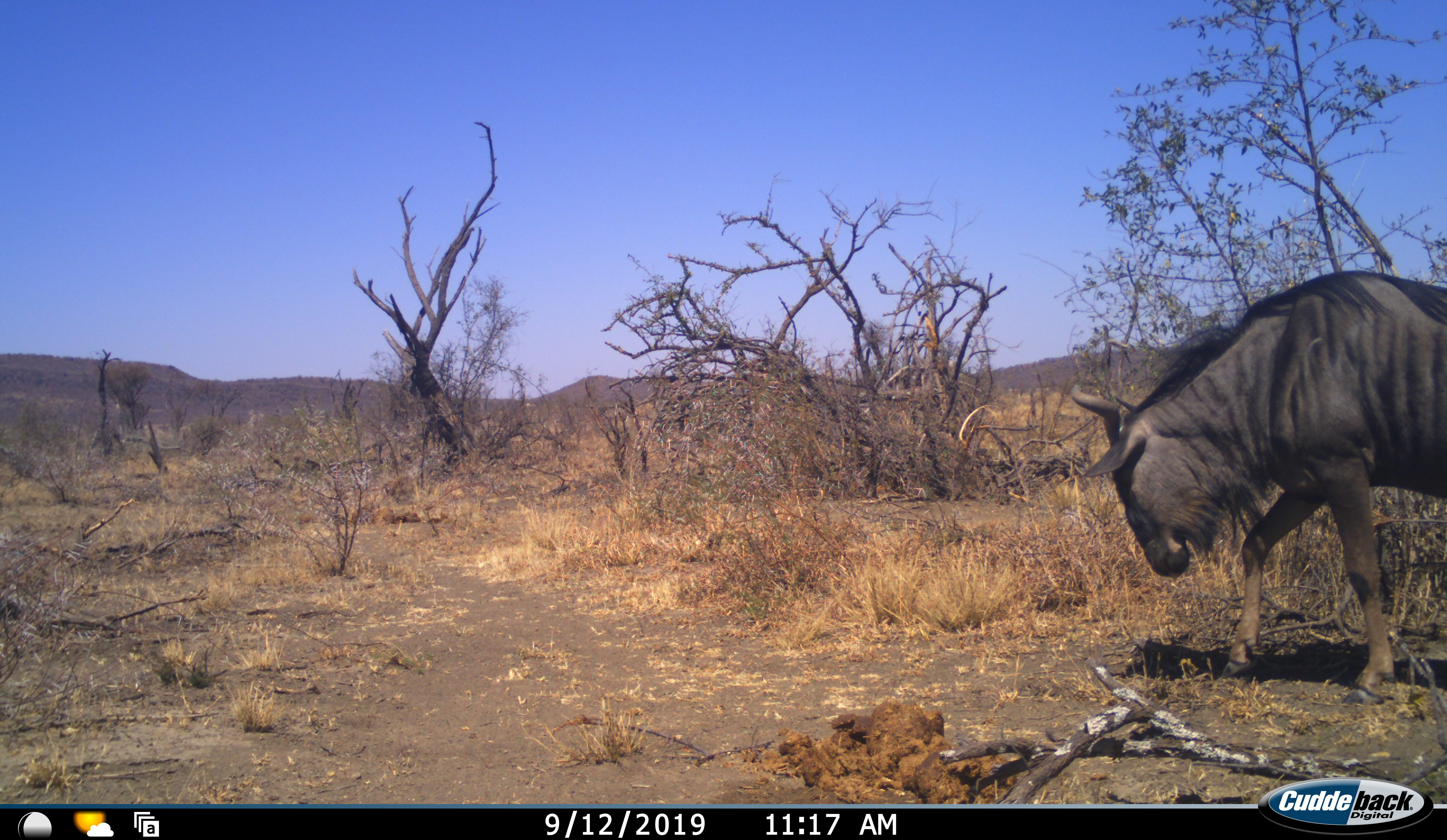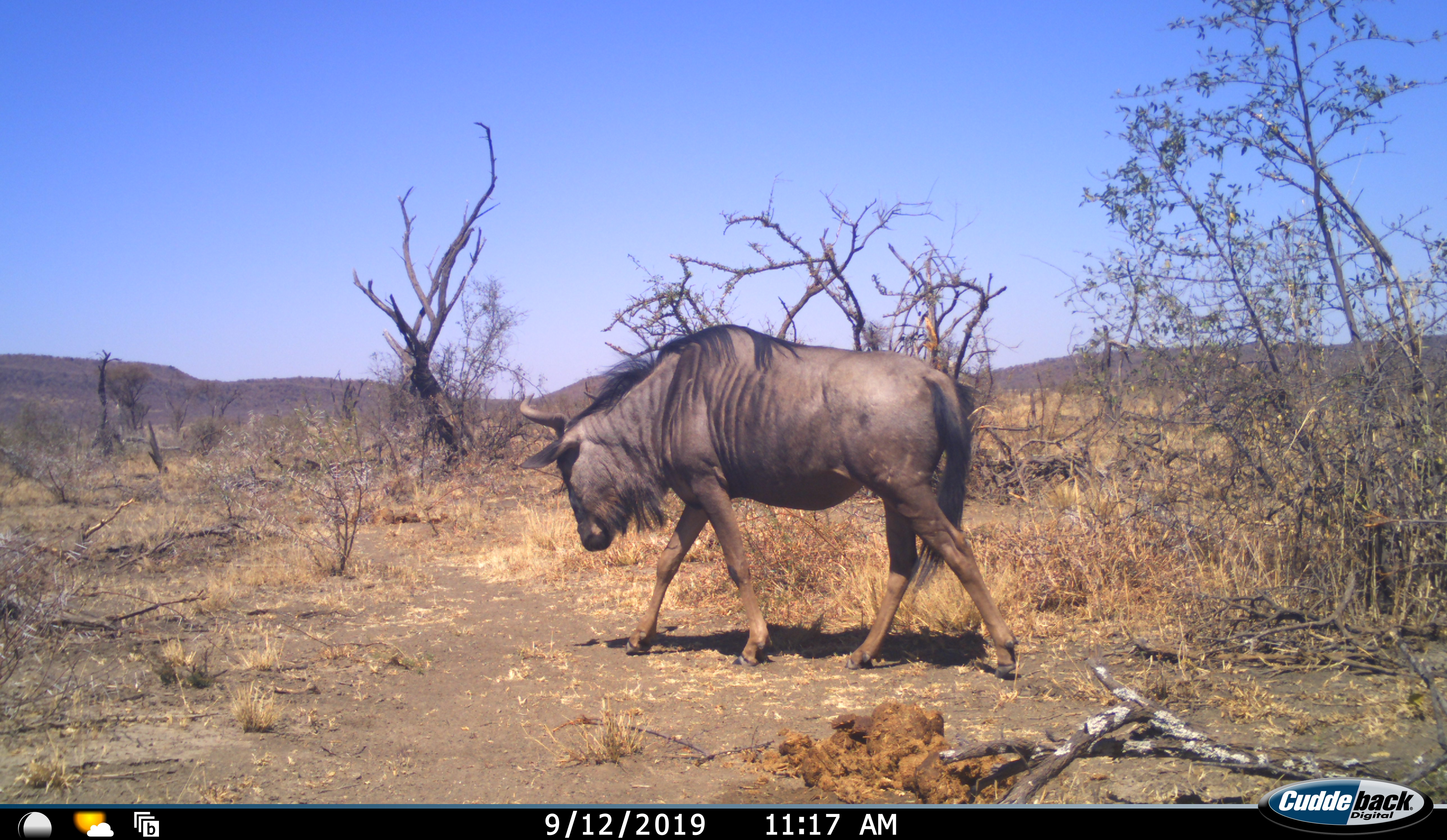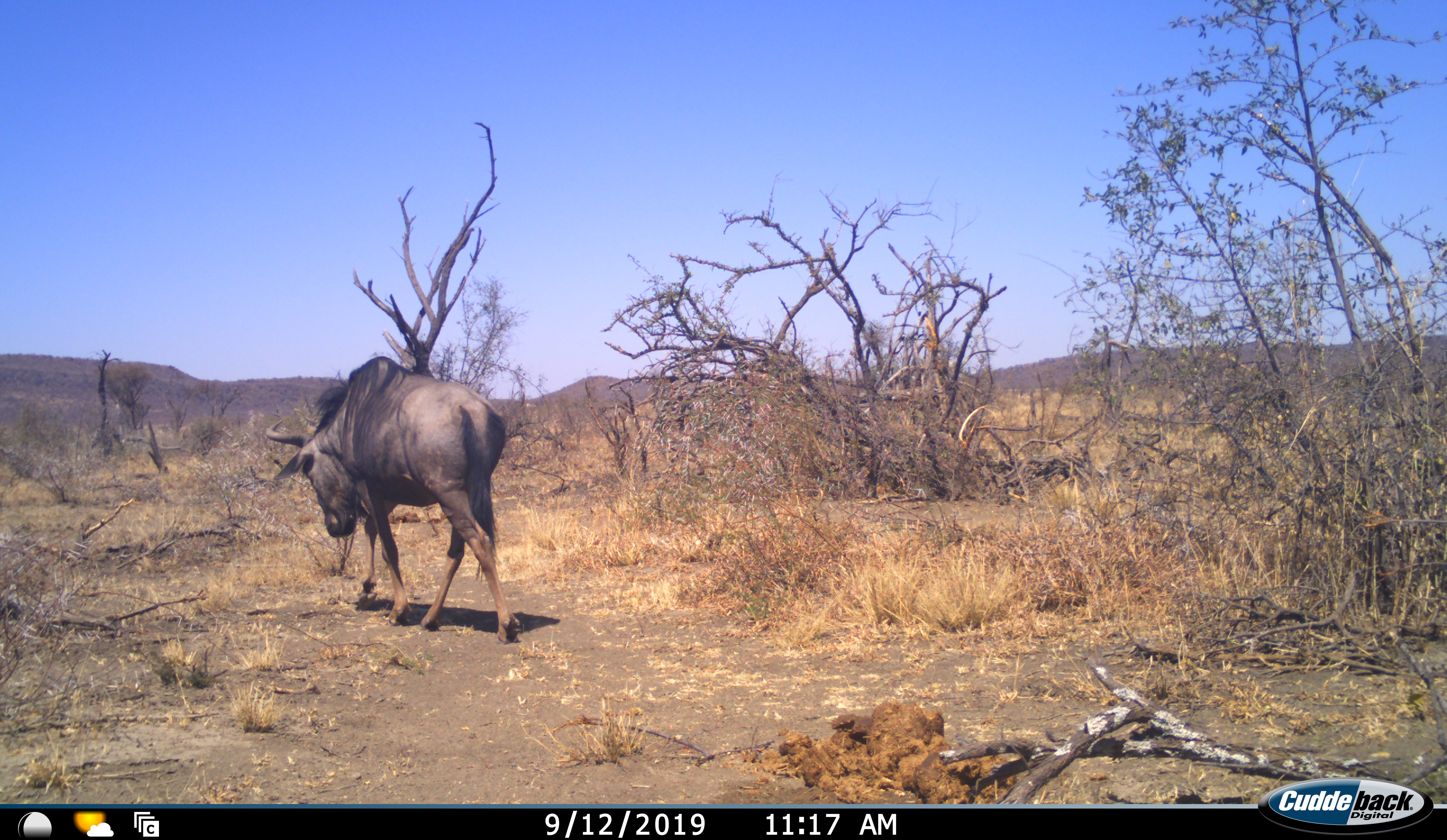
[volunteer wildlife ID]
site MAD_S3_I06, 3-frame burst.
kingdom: Animalia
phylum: Chordata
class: Mammalia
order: Artiodactyla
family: Bovidae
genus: Connochaetes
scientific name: Connochaetes taurinus taurinus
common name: blue wildebeest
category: wildebeestblue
Wildebeestblue (blue wildebeest) (Connochaetes taurinus taurinus), count 1. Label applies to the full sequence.